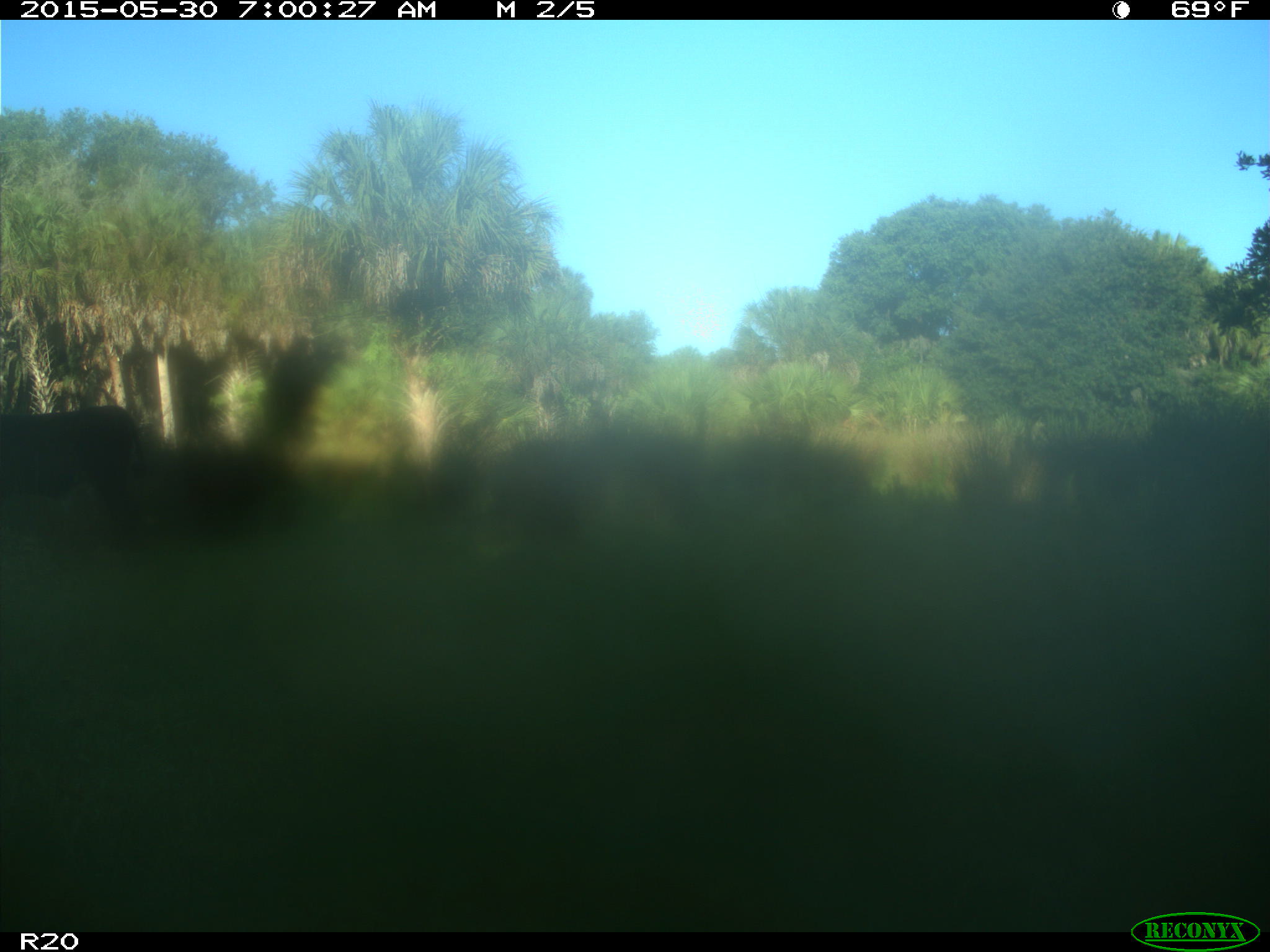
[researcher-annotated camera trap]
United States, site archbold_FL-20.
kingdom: Animalia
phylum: Chordata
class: Mammalia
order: Artiodactyla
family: Bovidae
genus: Bos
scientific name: Bos taurus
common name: domestic cow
Bos taurus (domestic cow).